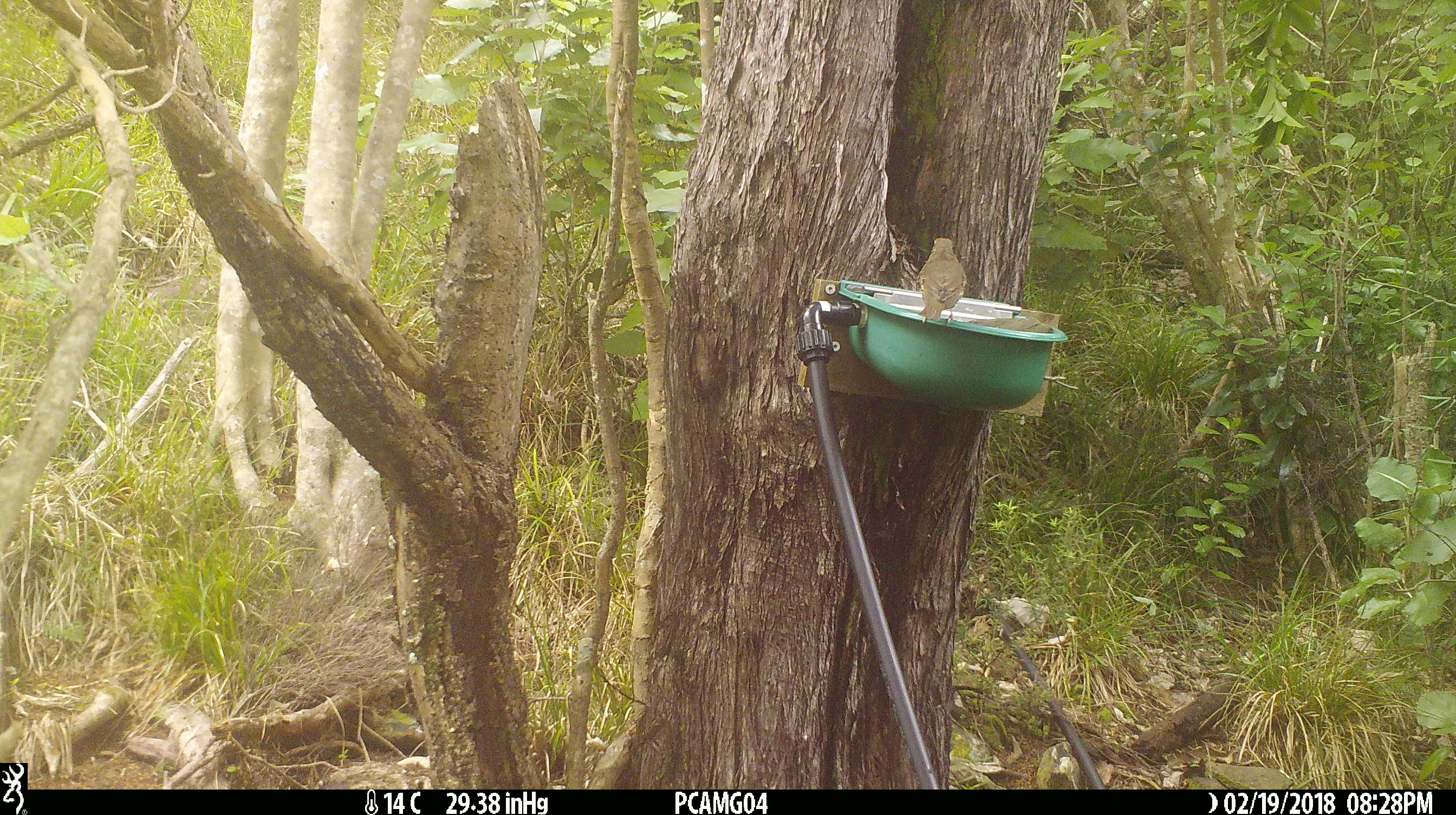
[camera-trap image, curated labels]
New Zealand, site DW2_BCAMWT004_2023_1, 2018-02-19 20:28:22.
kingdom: Animalia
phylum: Chordata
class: Aves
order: Passeriformes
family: Turdidae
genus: Turdus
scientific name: Turdus philomelos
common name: song thrush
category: thrush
Thrush (song thrush) (Turdus philomelos).